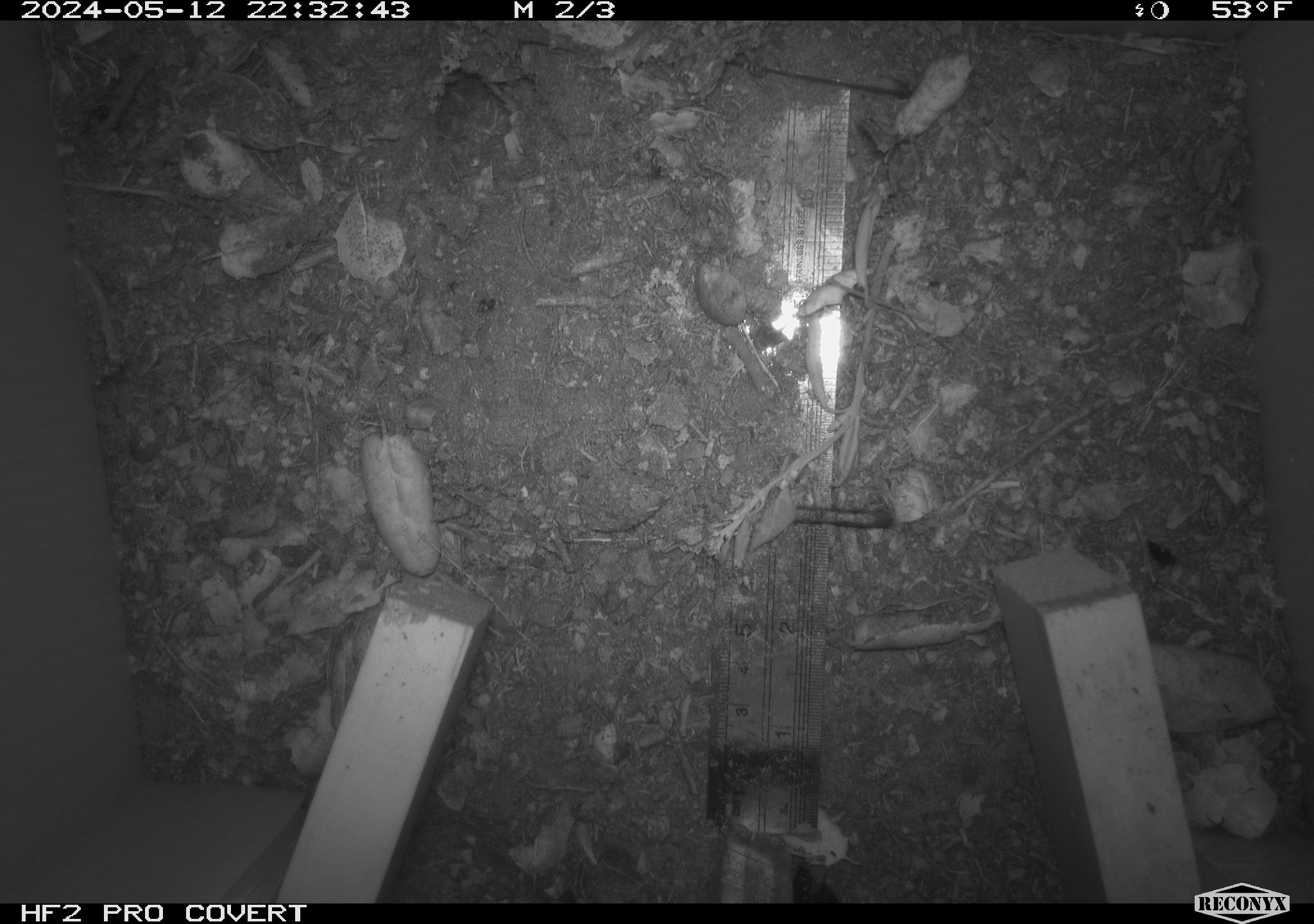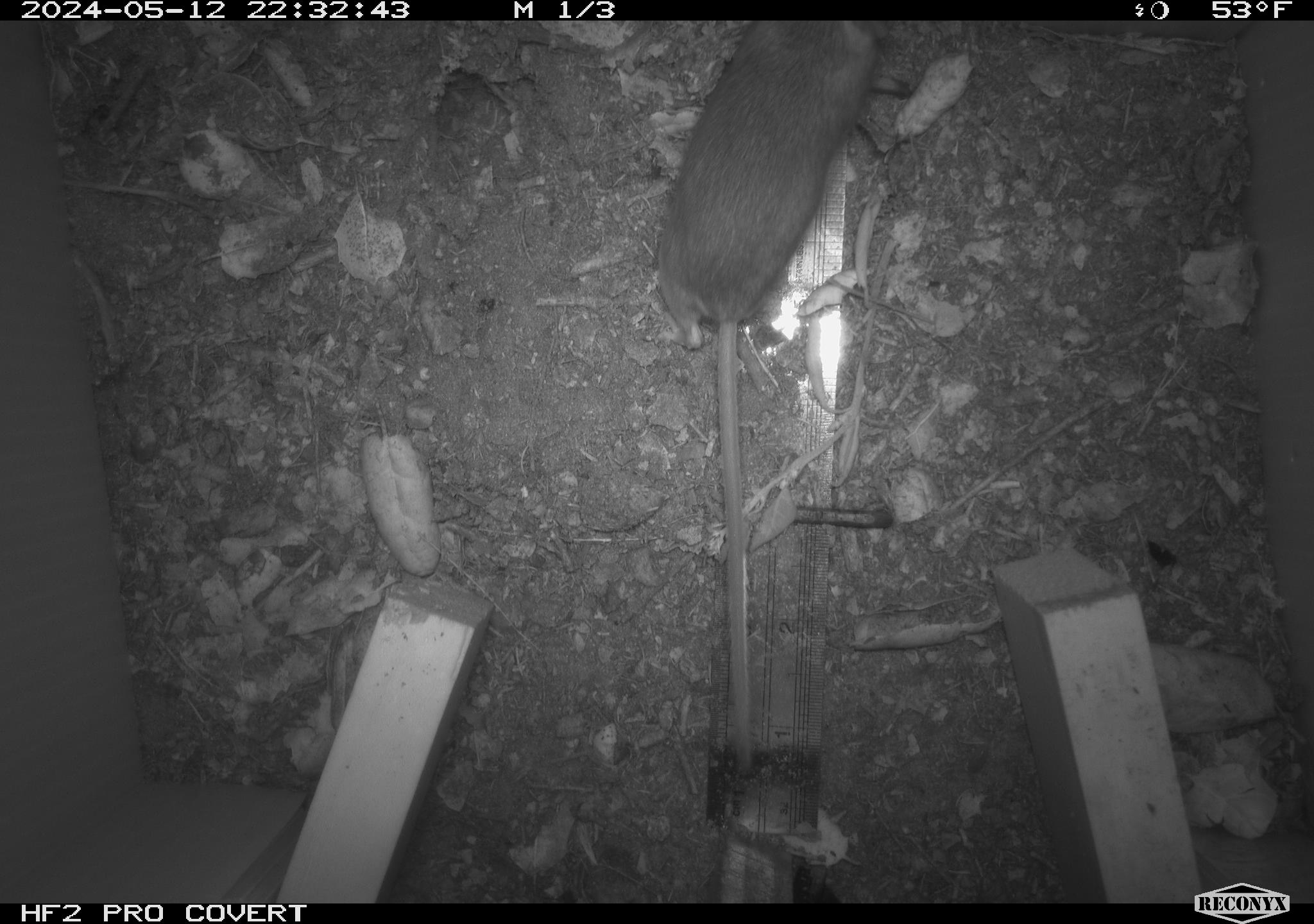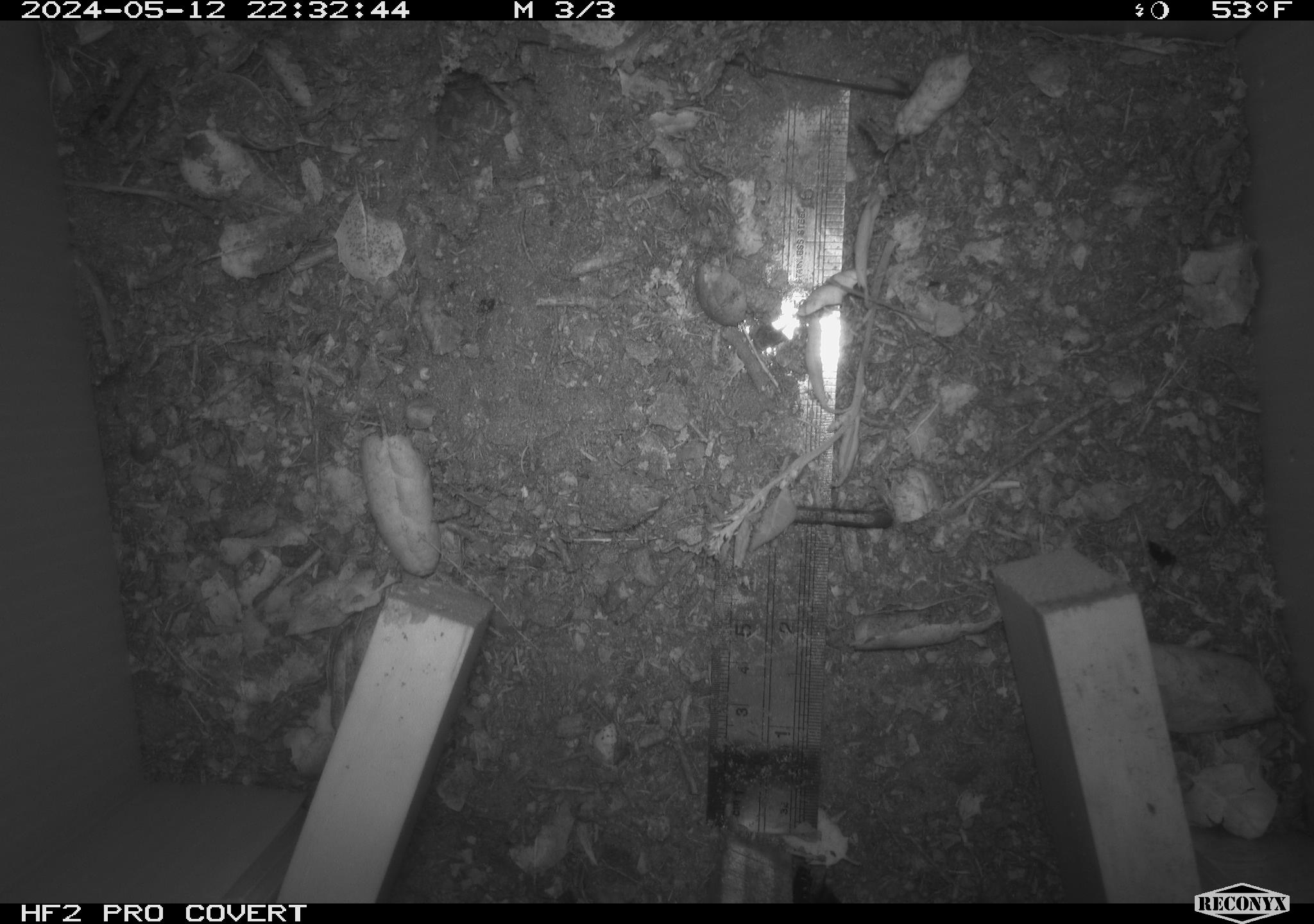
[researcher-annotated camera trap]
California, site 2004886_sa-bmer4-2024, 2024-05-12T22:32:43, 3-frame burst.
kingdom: Animalia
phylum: Chordata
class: Mammalia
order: Rodentia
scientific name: Rodentia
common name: mouse species